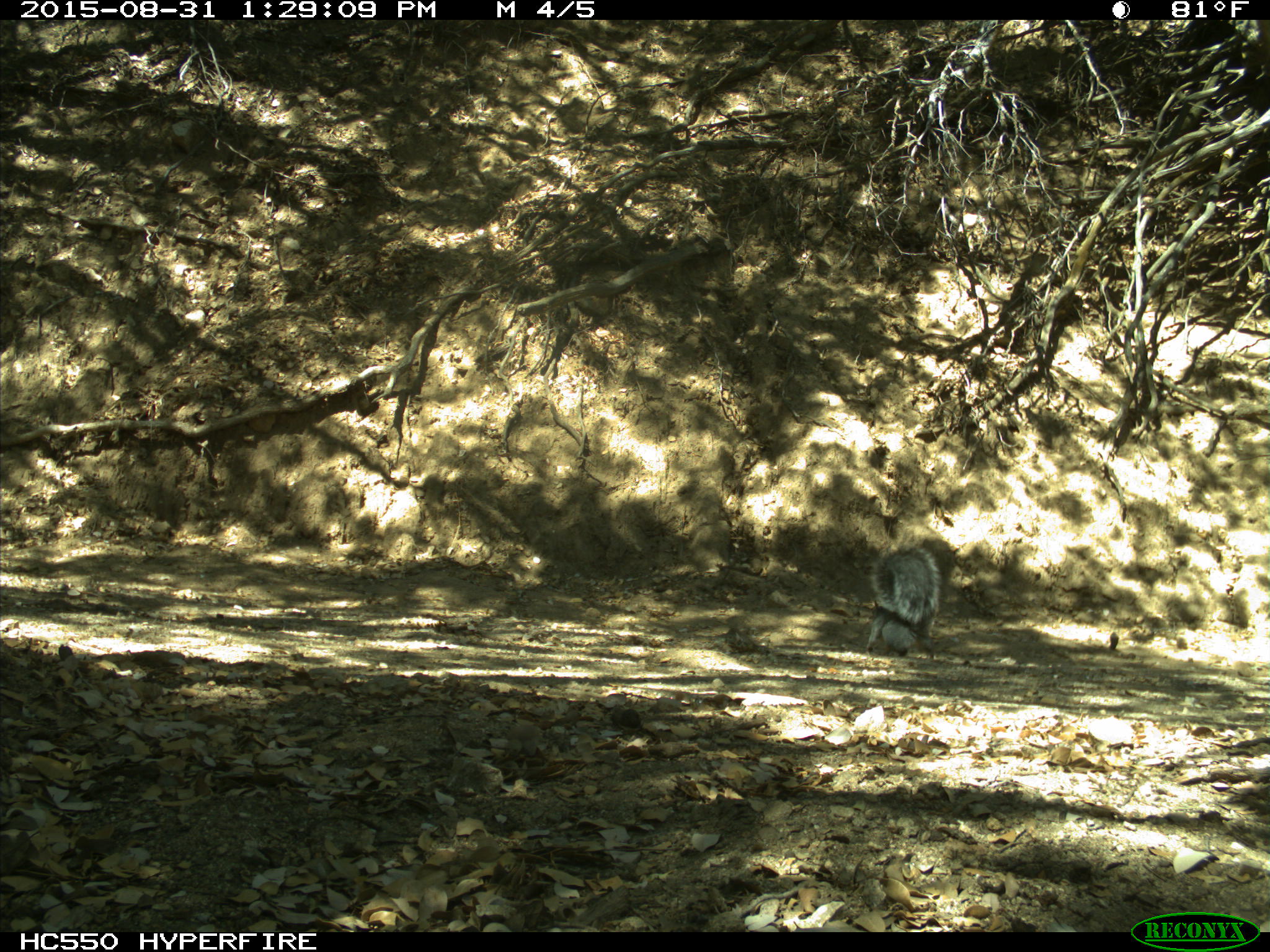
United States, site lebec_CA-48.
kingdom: Animalia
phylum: Chordata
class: Mammalia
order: Rodentia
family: Sciuridae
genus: Sciurus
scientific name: Sciurus carolinensis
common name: eastern gray squirrel